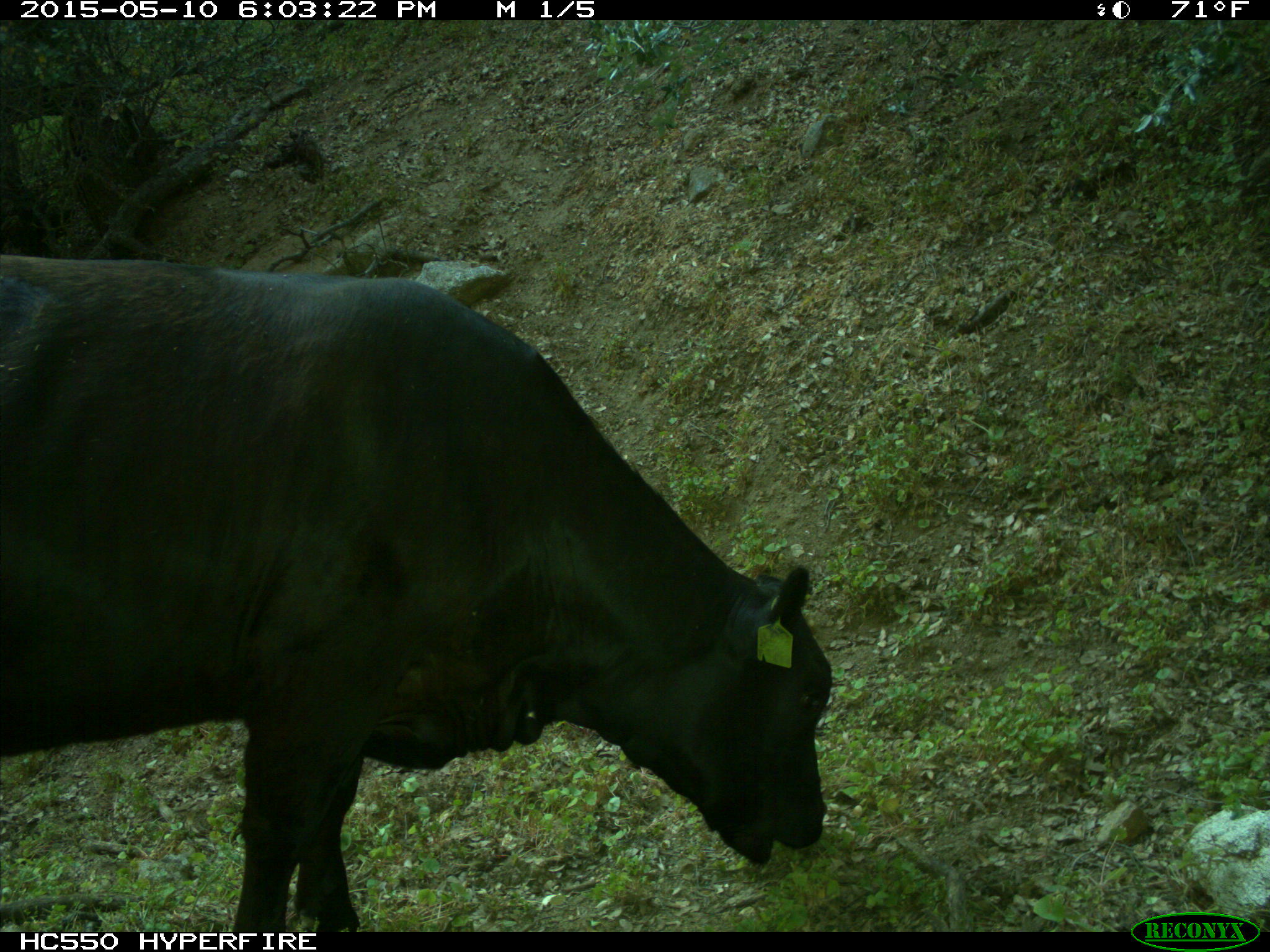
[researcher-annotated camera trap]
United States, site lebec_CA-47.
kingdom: Animalia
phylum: Chordata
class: Mammalia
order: Artiodactyla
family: Bovidae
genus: Bos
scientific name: Bos taurus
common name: domestic cow